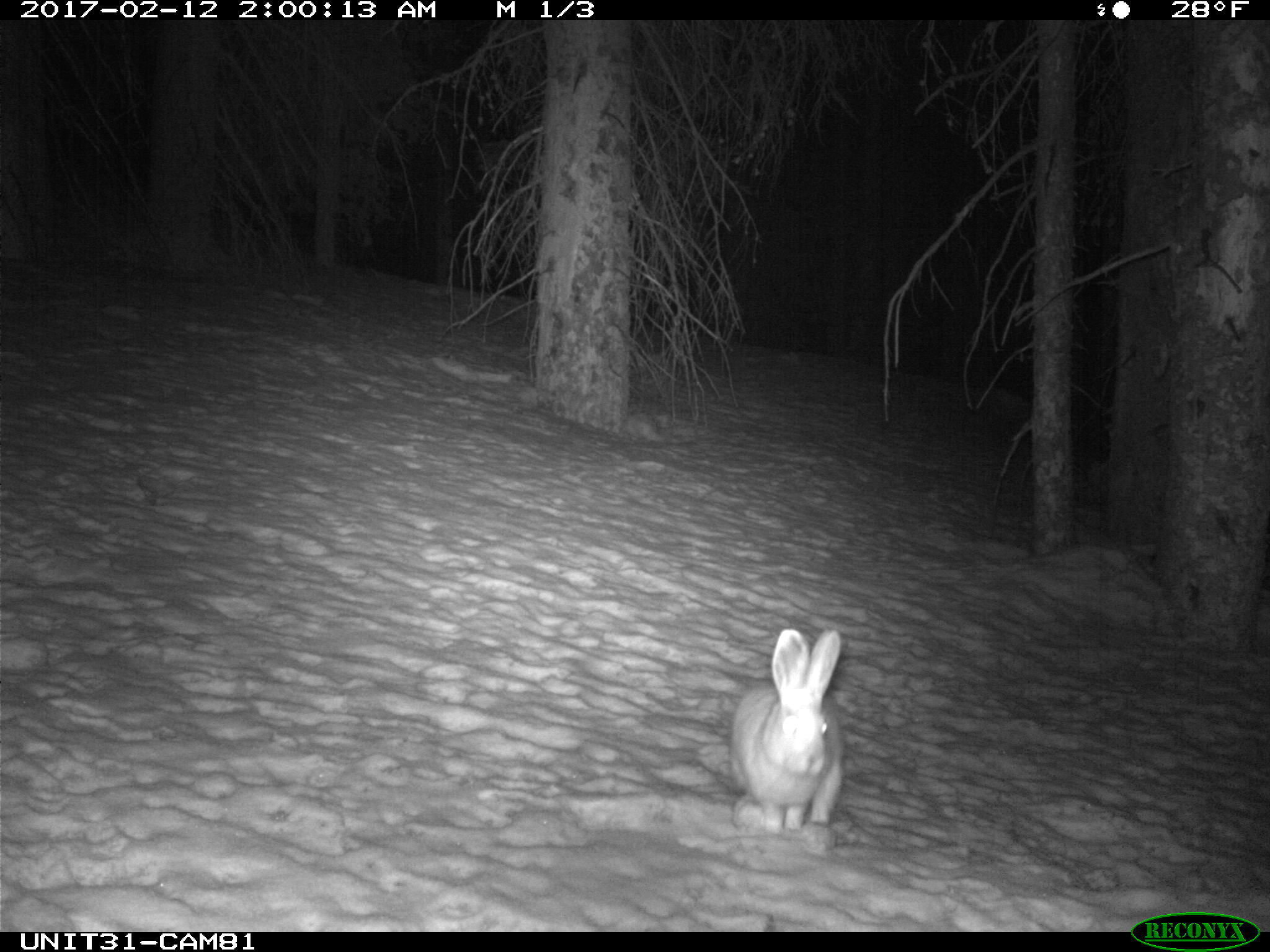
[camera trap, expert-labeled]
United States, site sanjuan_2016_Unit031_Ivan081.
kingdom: Animalia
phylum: Chordata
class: Mammalia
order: Lagomorpha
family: Leporidae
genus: Lepus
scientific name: Lepus americanus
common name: snowshoe hare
Lepus americanus (snowshoe hare).